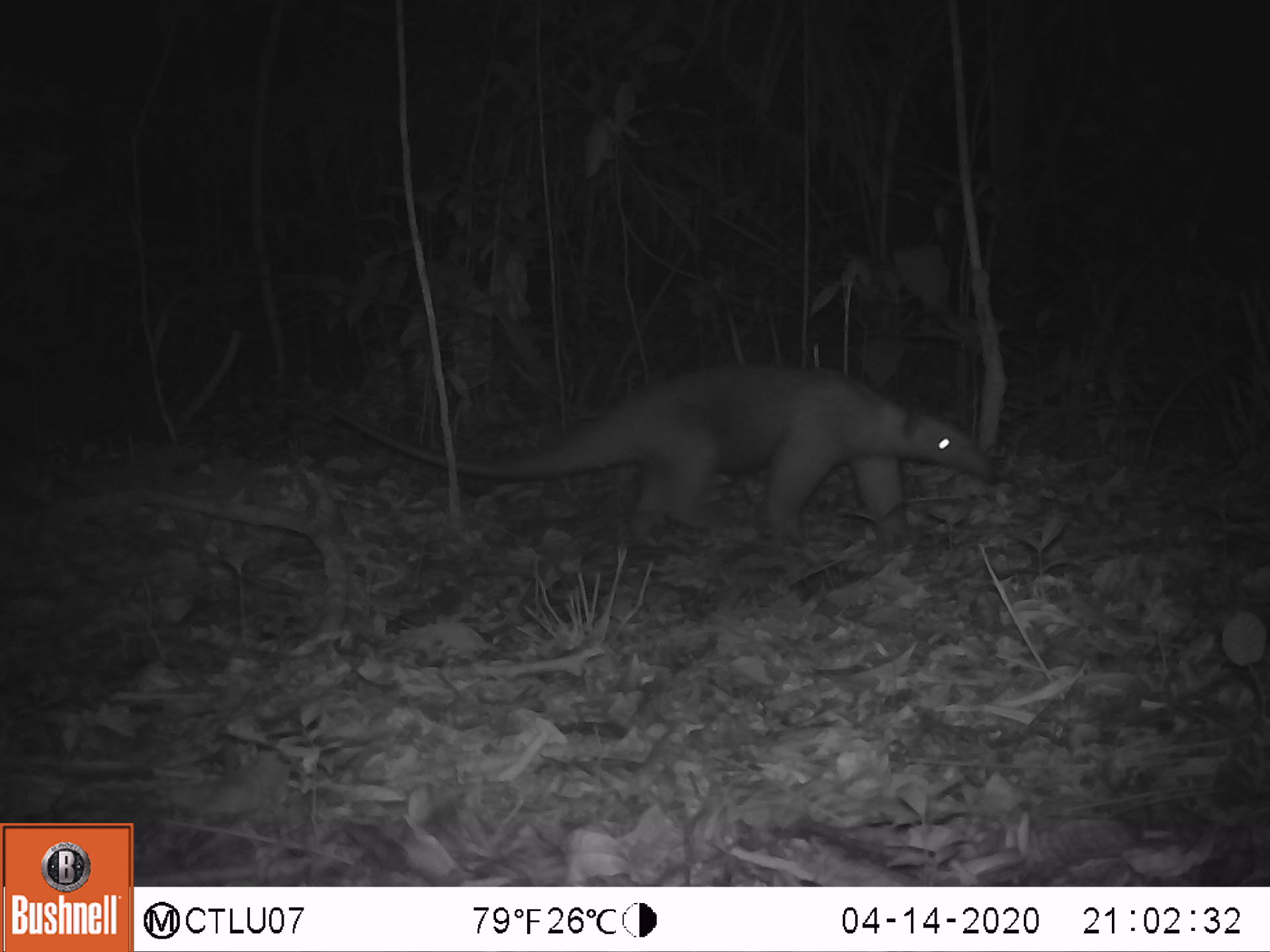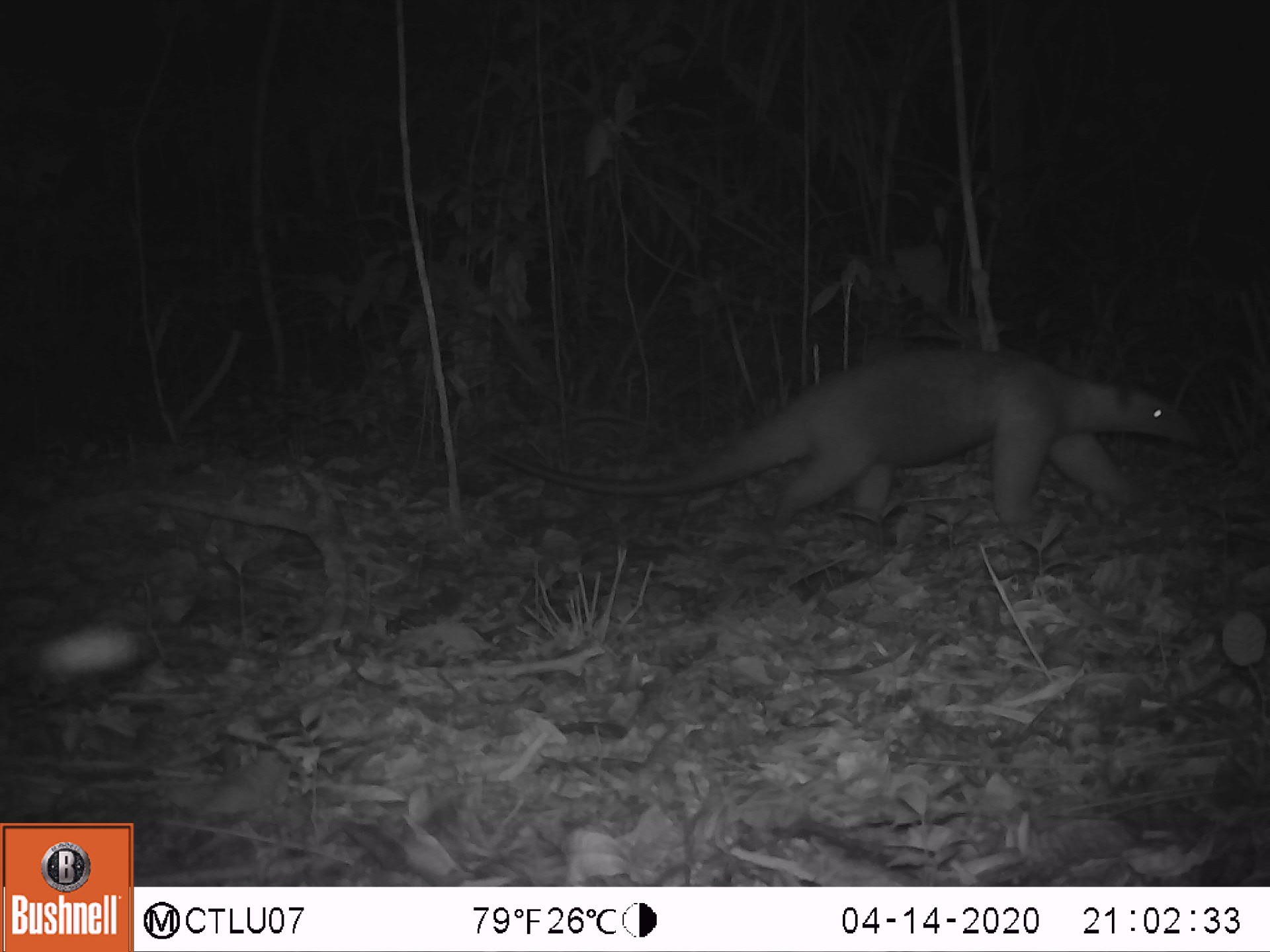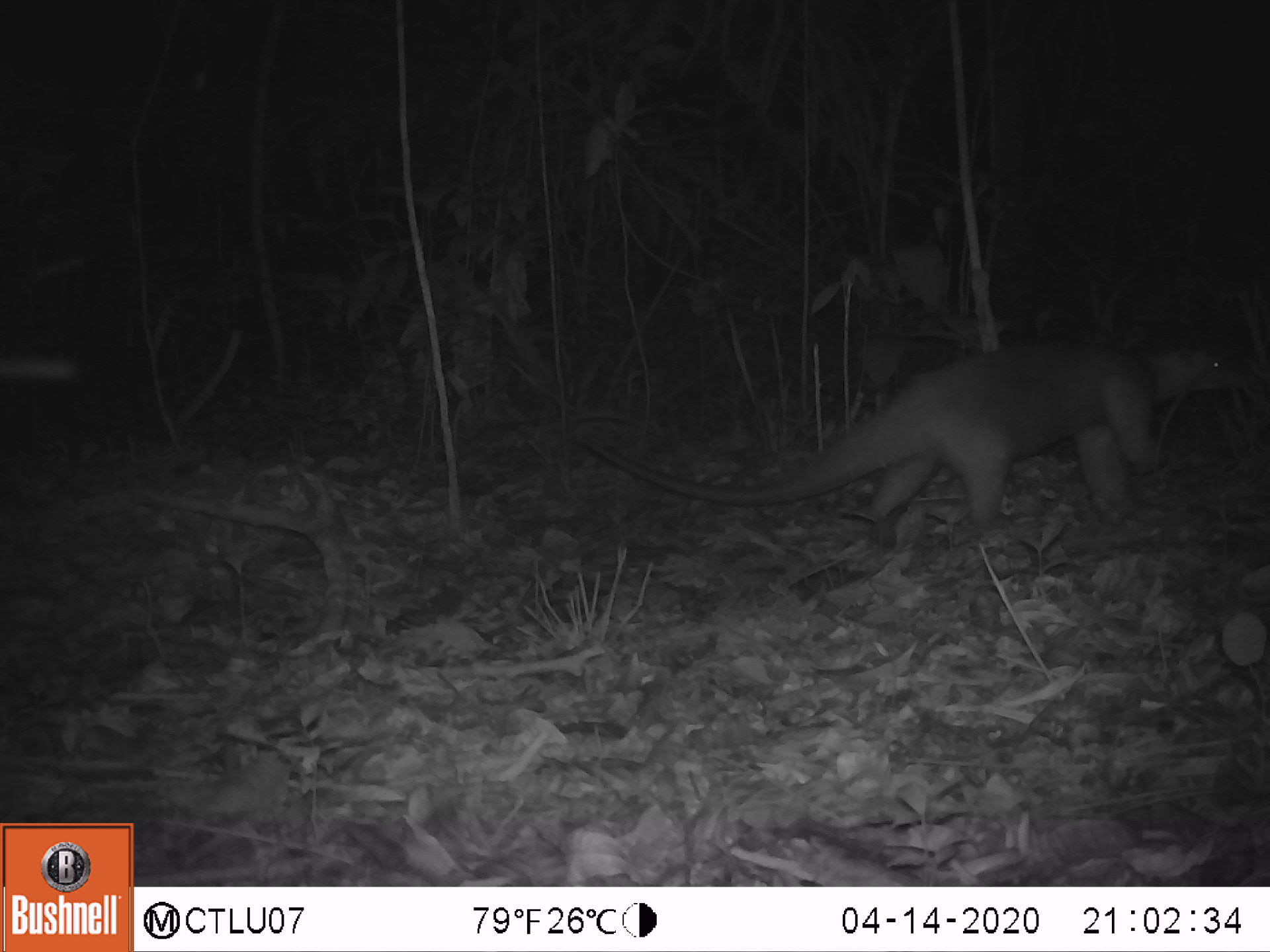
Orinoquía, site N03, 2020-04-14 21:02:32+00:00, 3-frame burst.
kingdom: Animalia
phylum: Chordata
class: Mammalia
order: Pilosa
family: Myrmecophagidae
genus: Tamandua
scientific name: Tamandua tetradactyla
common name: southern tamandua